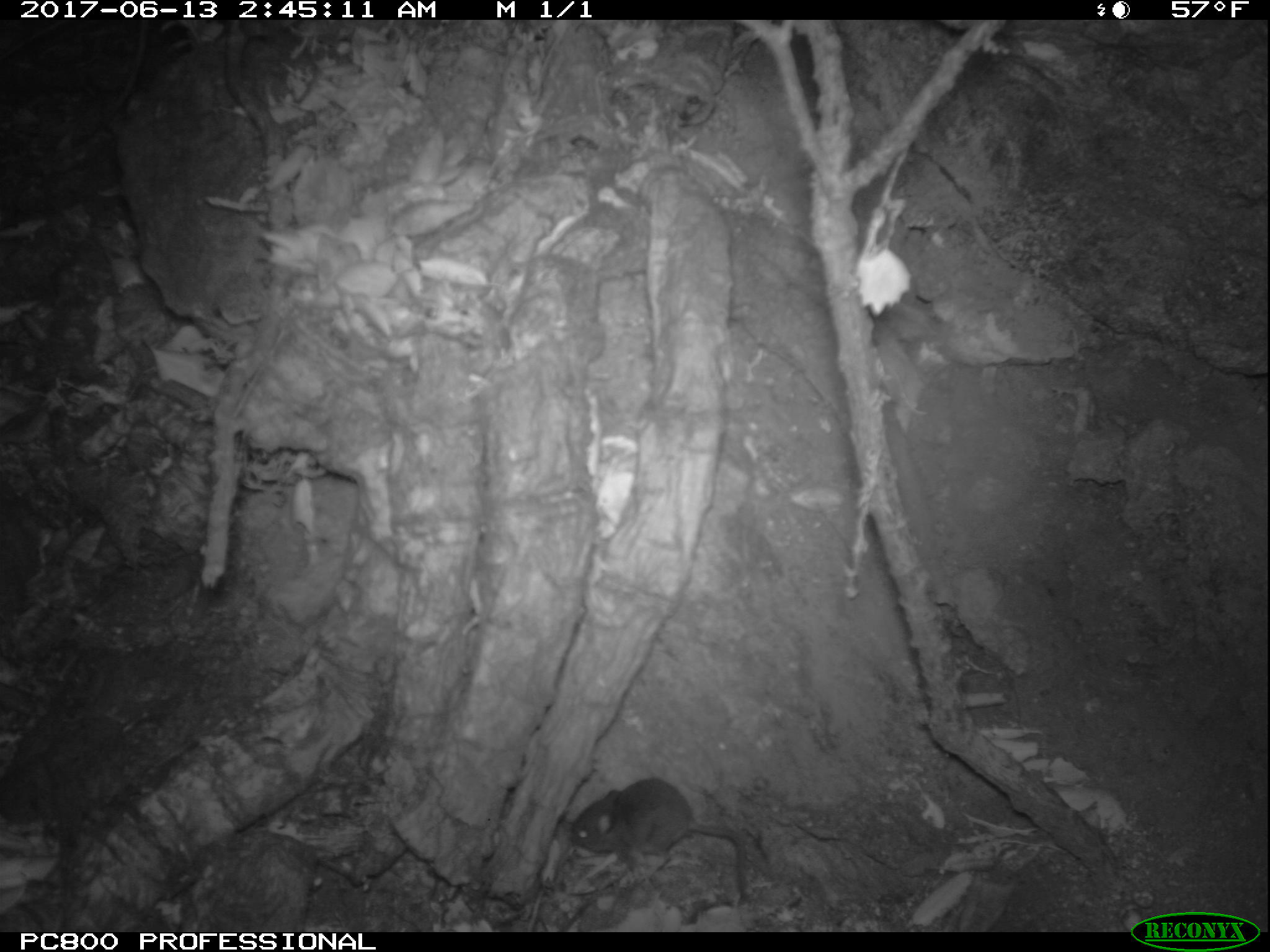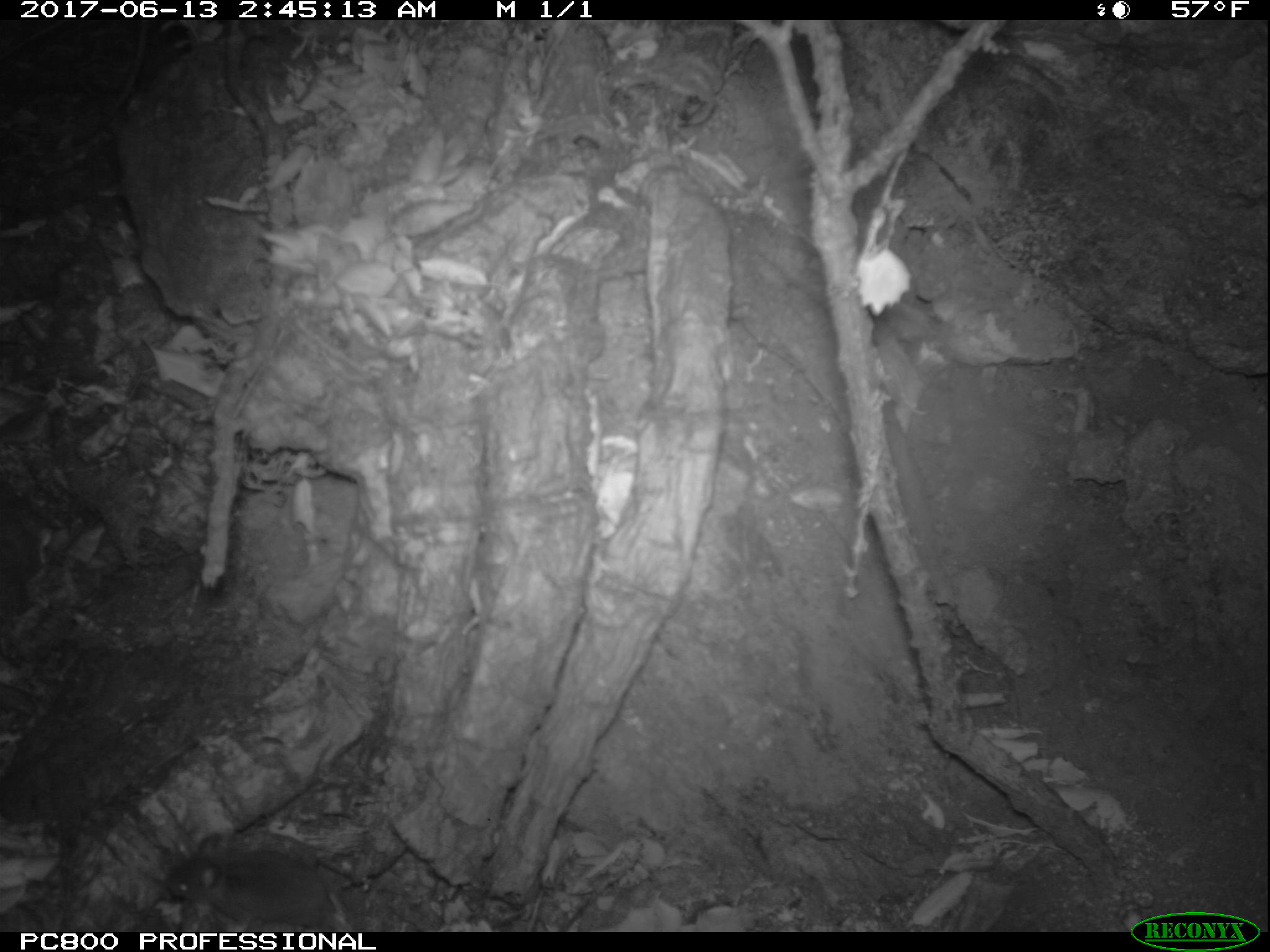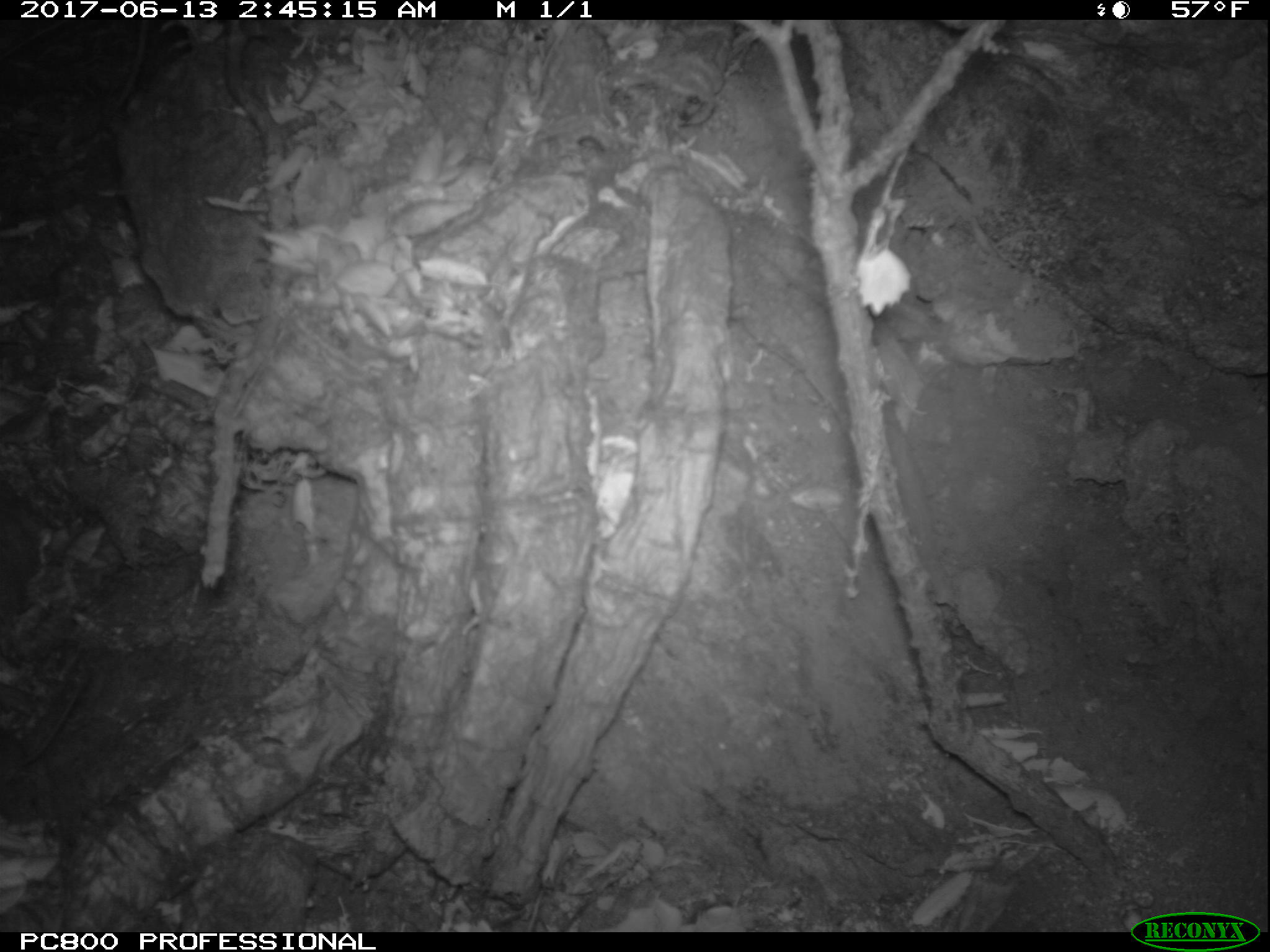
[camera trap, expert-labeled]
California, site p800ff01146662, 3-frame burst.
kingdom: Animalia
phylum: Chordata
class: Mammalia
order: Rodentia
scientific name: Rodentia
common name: rodent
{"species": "rodent (Rodentia)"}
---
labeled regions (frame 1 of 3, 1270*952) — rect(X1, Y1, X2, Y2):
rodent: rect(567, 777, 749, 909)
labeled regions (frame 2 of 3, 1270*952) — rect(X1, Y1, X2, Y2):
rodent: rect(163, 830, 357, 930)